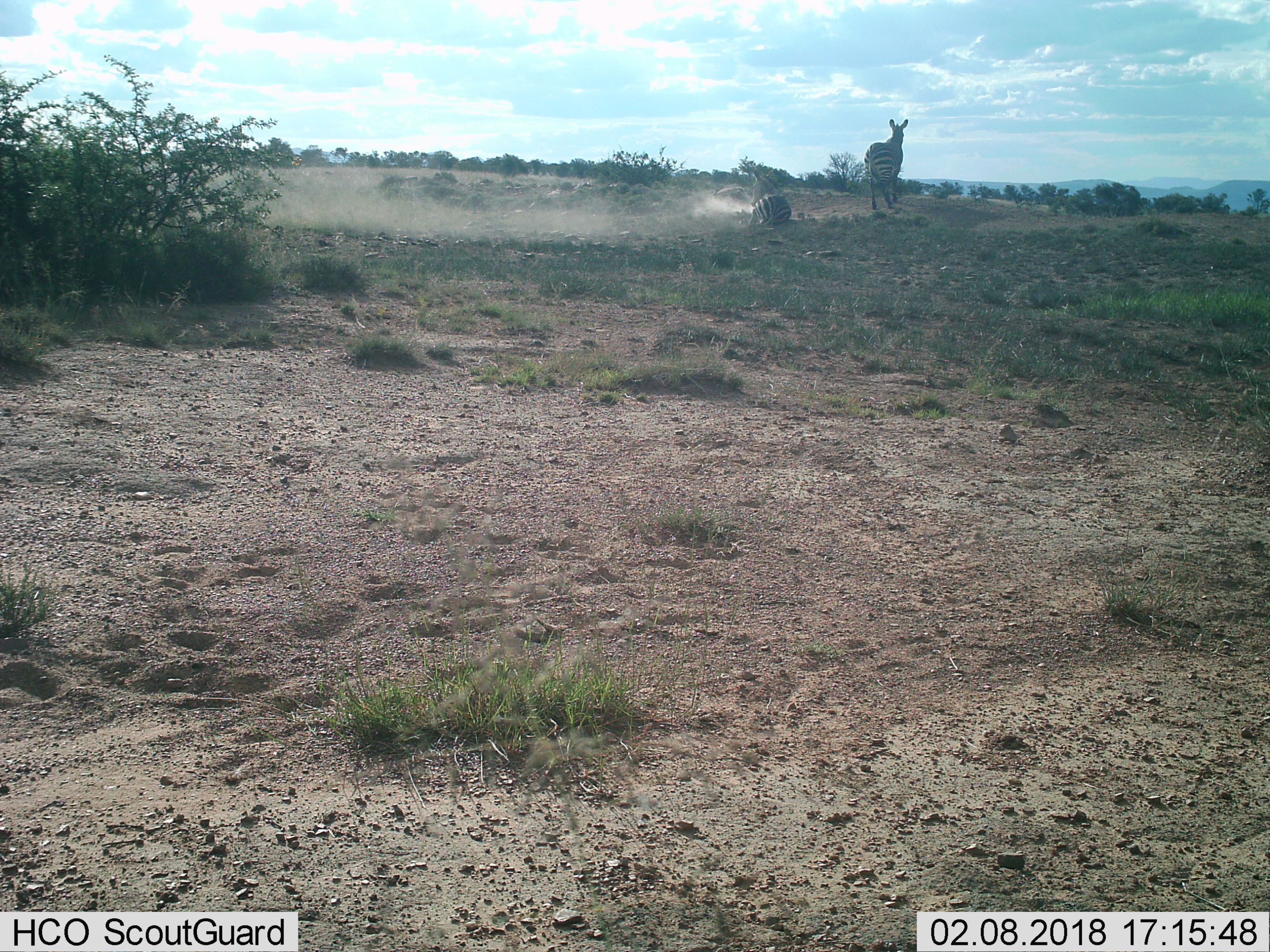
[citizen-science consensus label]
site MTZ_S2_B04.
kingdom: Animalia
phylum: Chordata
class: Mammalia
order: Perissodactyla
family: Equidae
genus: Equus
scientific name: Equus zebra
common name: mountain zebra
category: zebramountain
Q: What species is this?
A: Zebramountain (mountain zebra) (Equus zebra).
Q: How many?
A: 2.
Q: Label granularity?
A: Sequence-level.